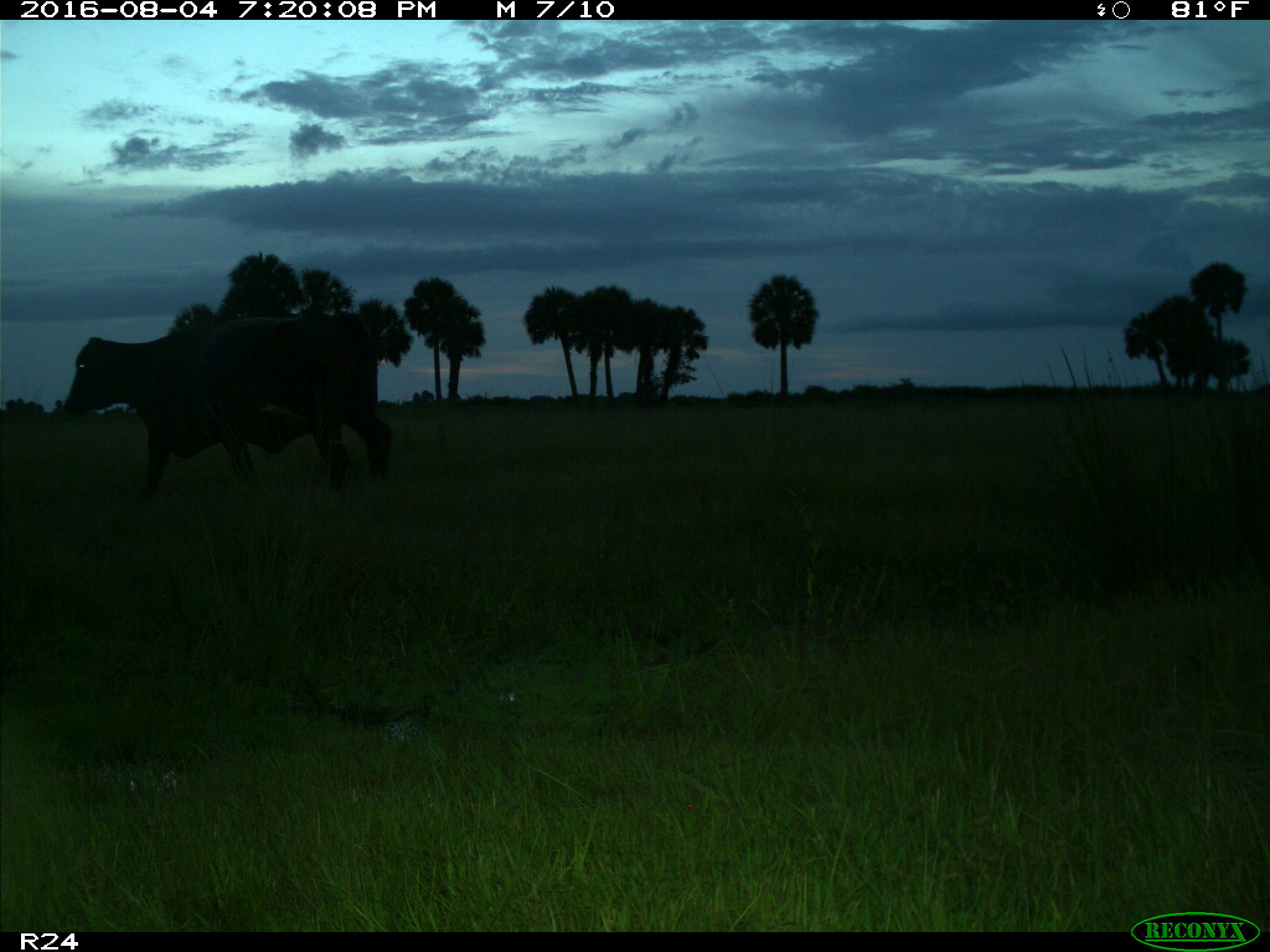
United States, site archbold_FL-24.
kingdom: Animalia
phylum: Chordata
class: Mammalia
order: Artiodactyla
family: Bovidae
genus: Bos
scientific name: Bos taurus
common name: domestic cow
Bos taurus (domestic cow).